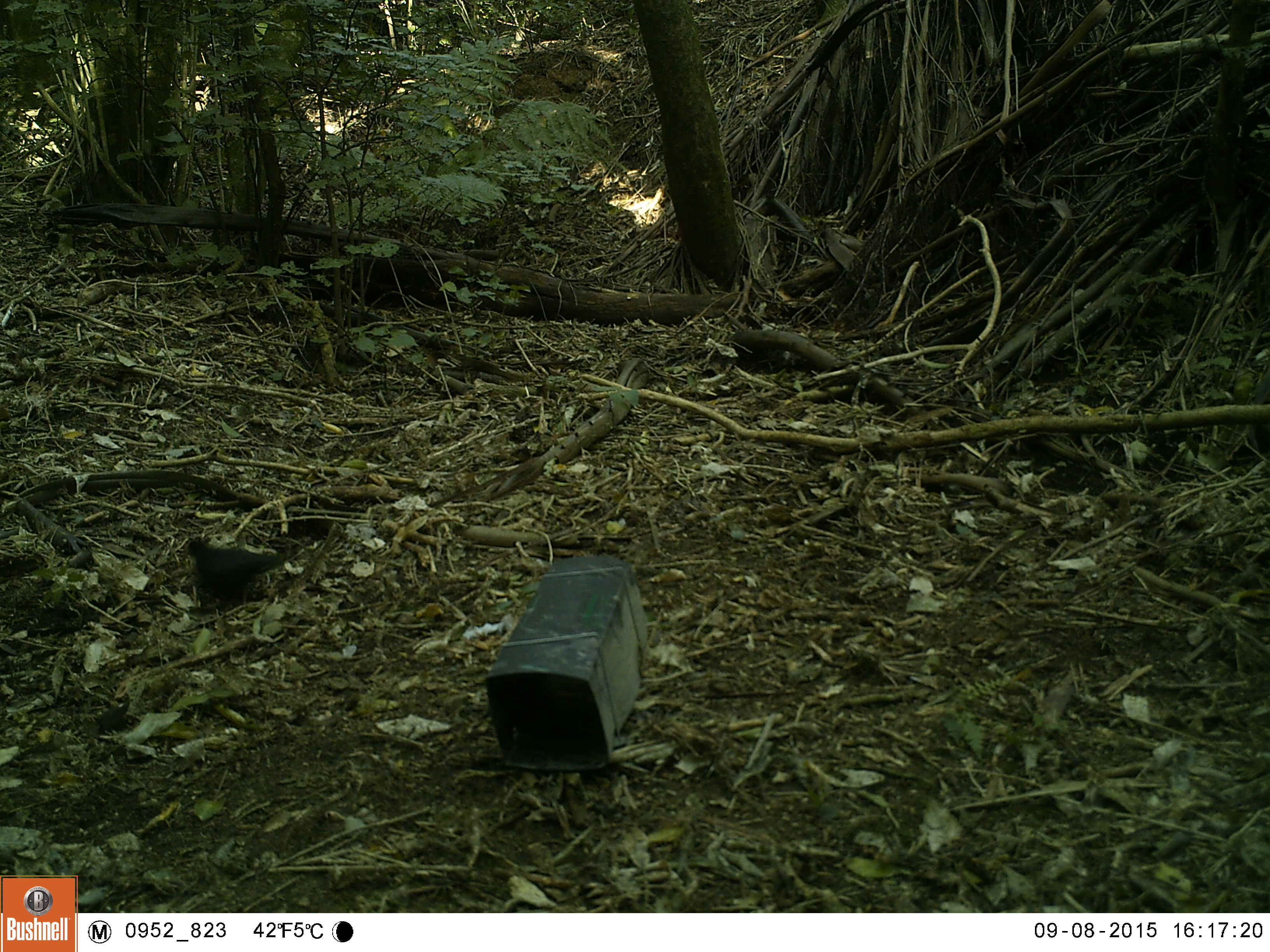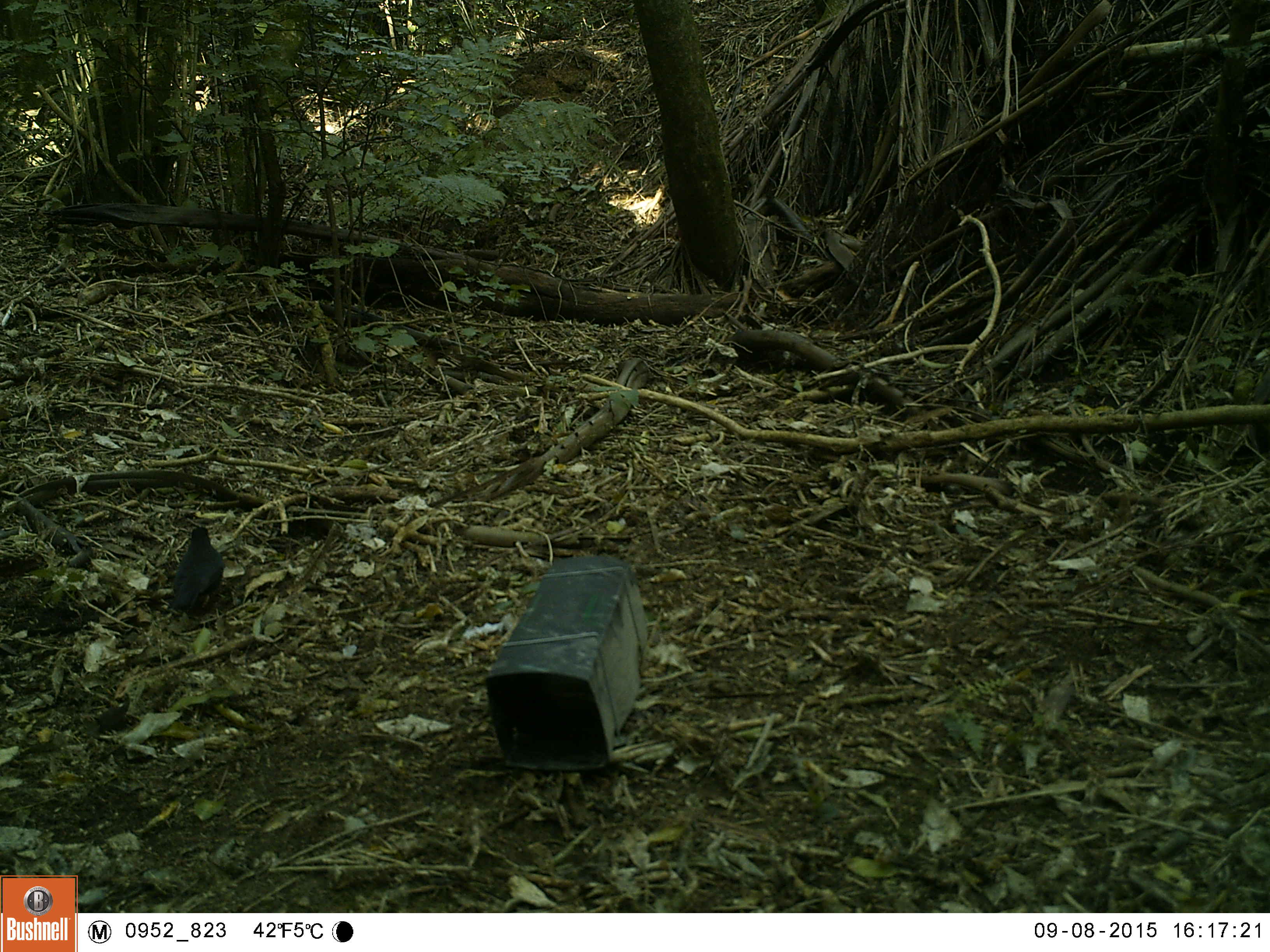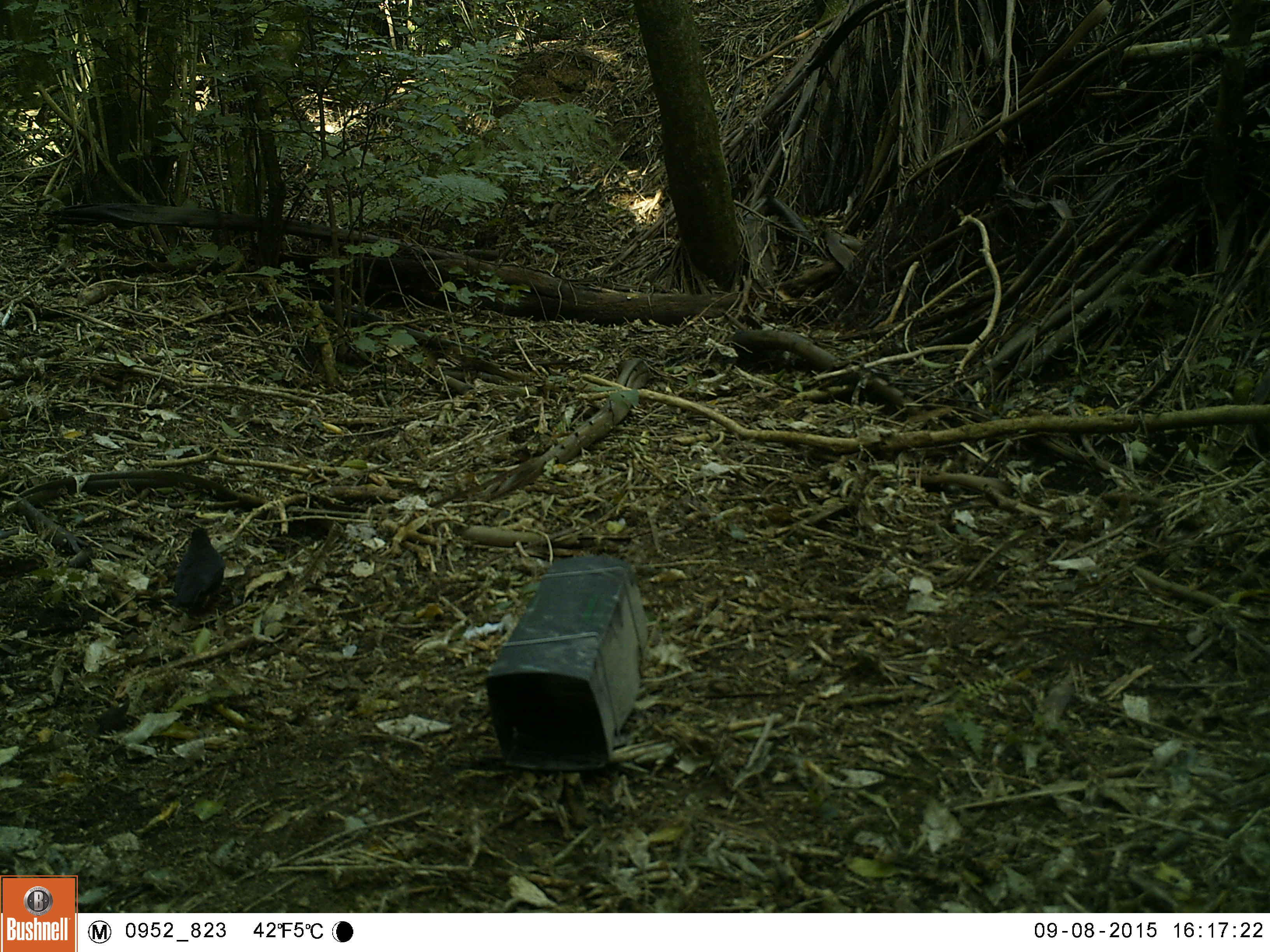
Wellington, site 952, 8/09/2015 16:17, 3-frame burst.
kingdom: Animalia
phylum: Chordata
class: Aves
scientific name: Aves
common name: bird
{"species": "bird (Aves)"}